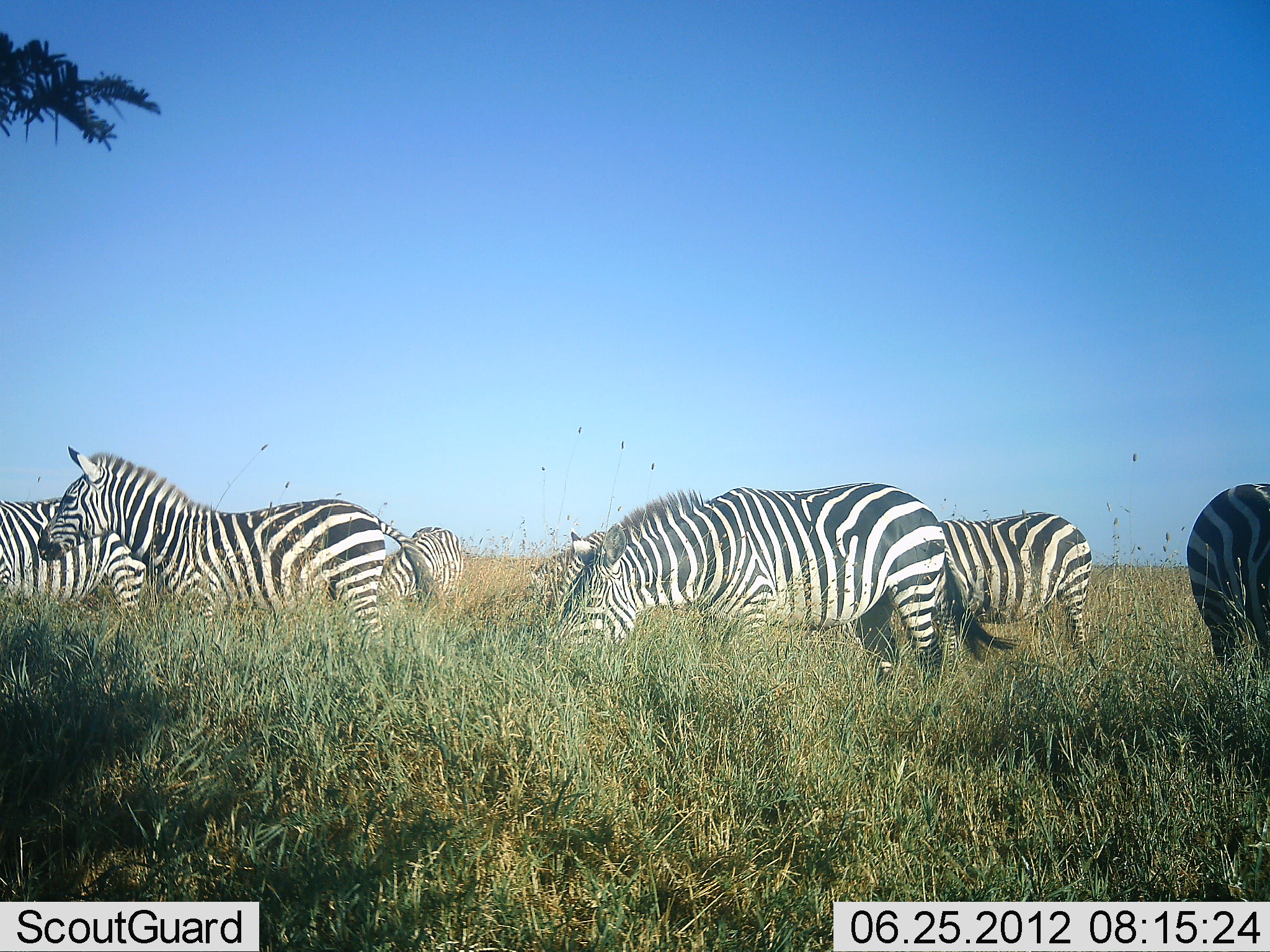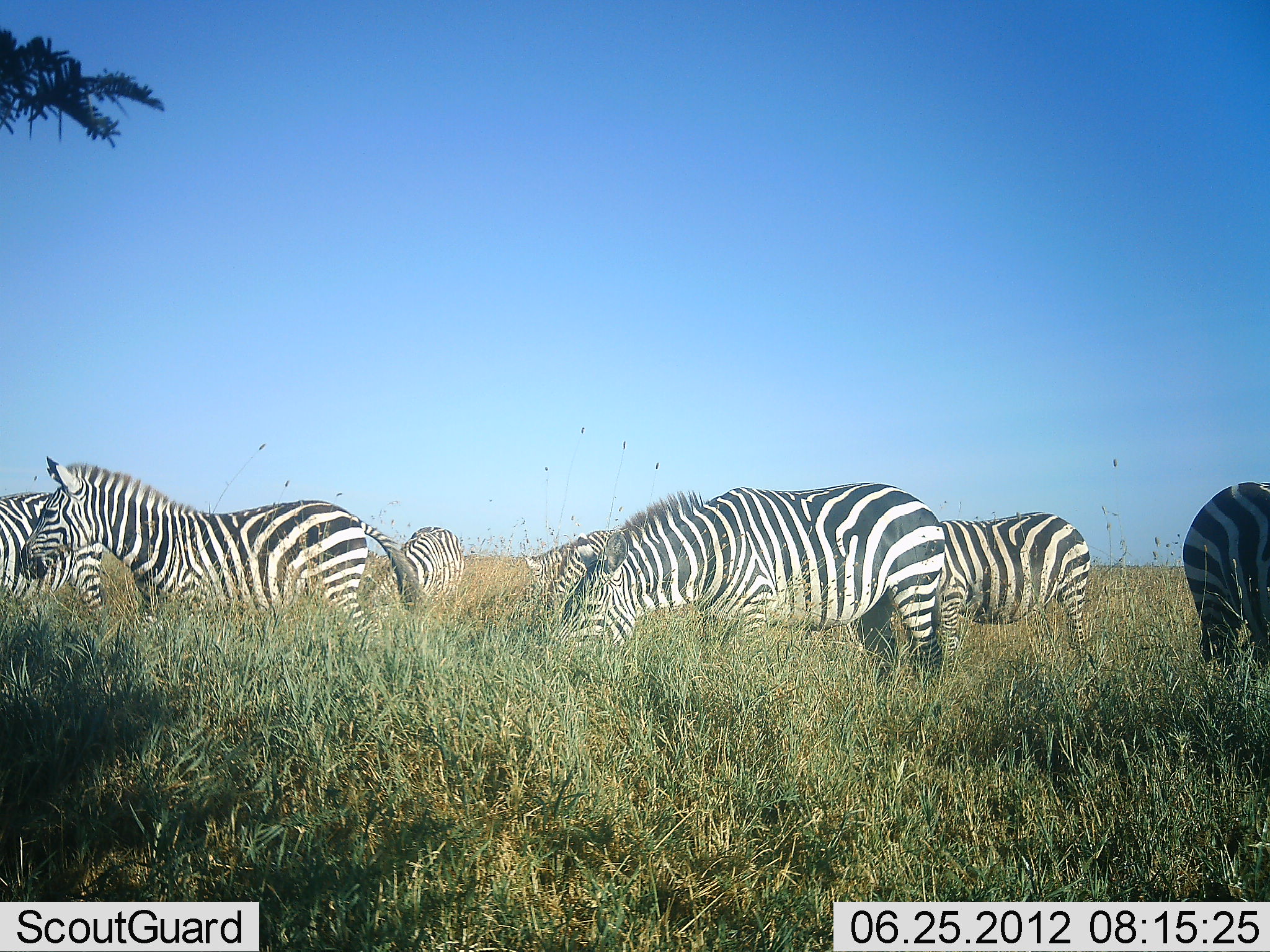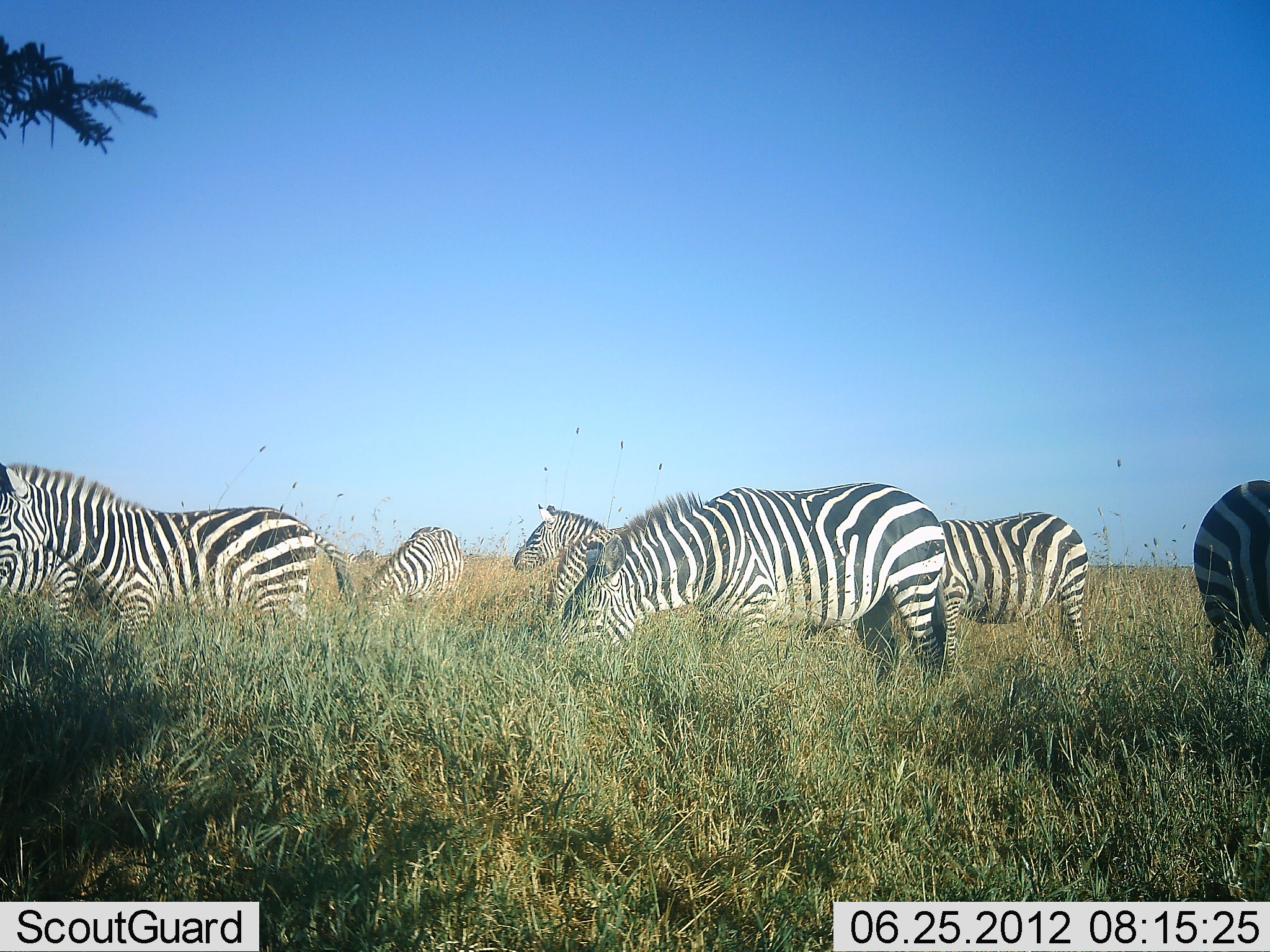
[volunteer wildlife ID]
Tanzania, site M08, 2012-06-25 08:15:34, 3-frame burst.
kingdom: Animalia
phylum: Chordata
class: Mammalia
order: Perissodactyla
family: Equidae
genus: Equus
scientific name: Equus quagga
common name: plains zebra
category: zebra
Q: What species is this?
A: Zebra (plains zebra) (Equus quagga).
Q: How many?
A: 8.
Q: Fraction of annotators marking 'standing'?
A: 40%.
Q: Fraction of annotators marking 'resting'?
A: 10%.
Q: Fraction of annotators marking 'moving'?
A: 30%.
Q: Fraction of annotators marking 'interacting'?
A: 0%.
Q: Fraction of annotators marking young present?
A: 0%.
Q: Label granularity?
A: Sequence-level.